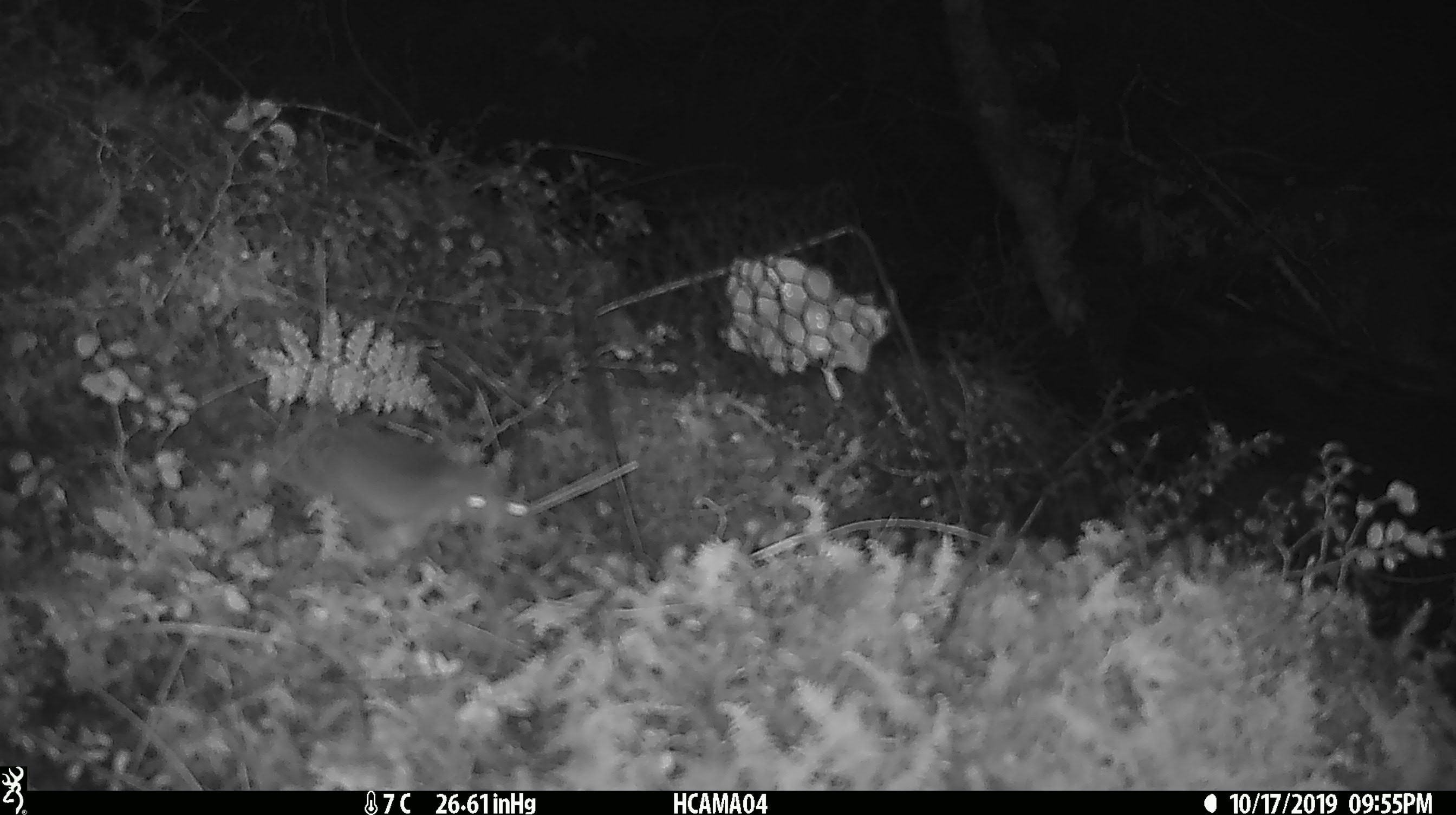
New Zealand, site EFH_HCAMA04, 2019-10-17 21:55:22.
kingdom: Animalia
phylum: Chordata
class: Mammalia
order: Rodentia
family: Muridae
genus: Mus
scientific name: Mus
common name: mouse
Mouse (Mus).